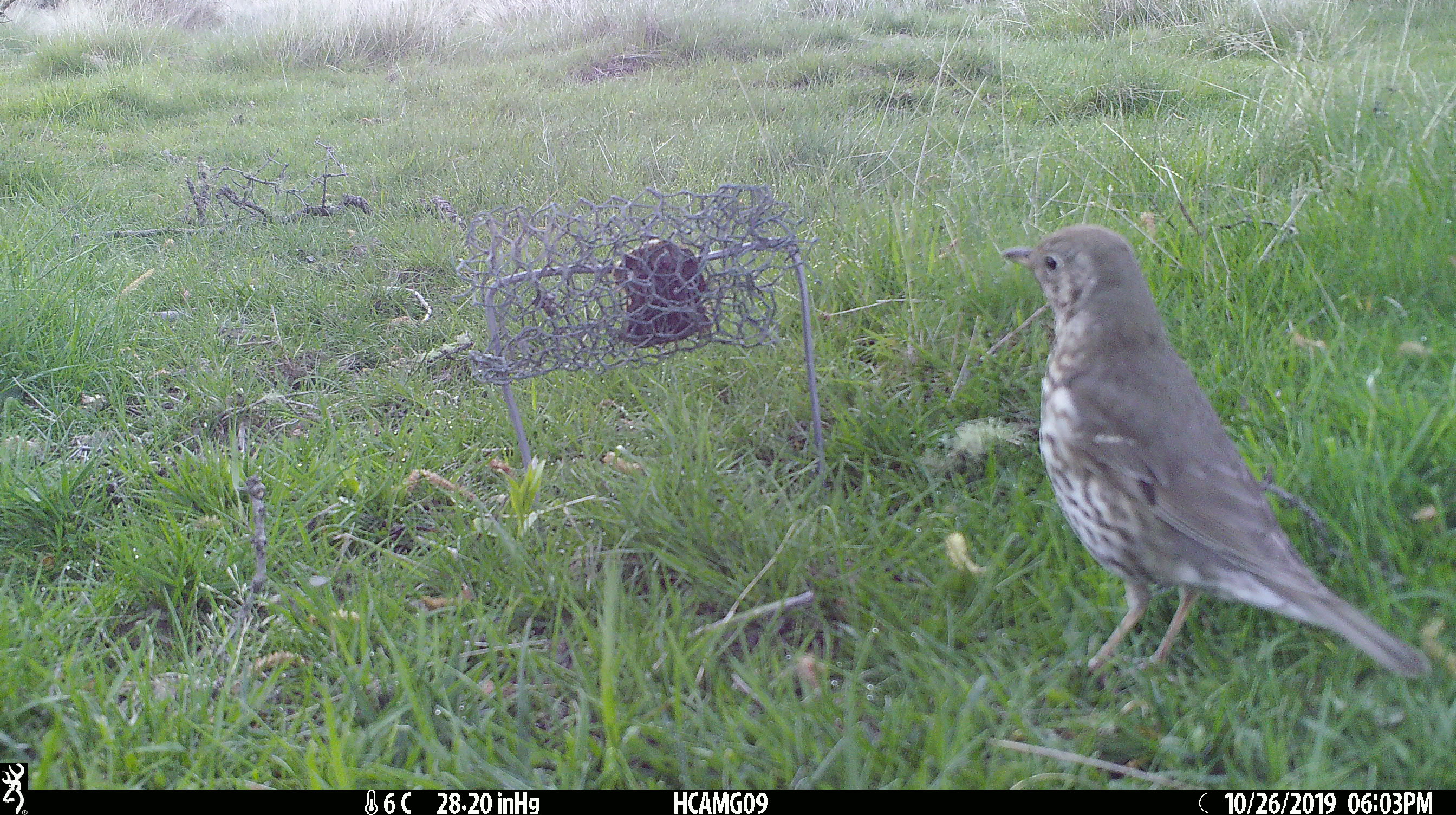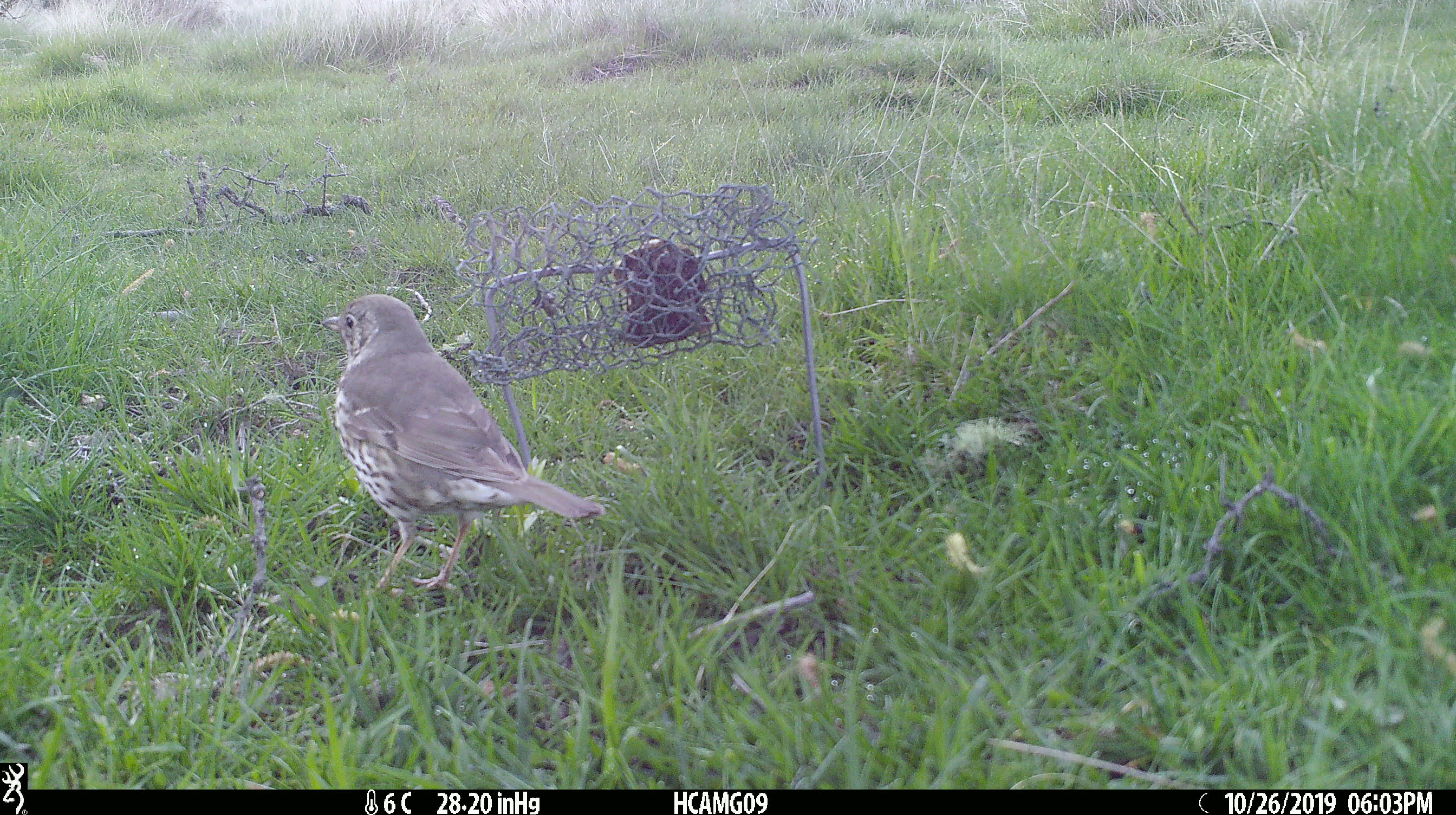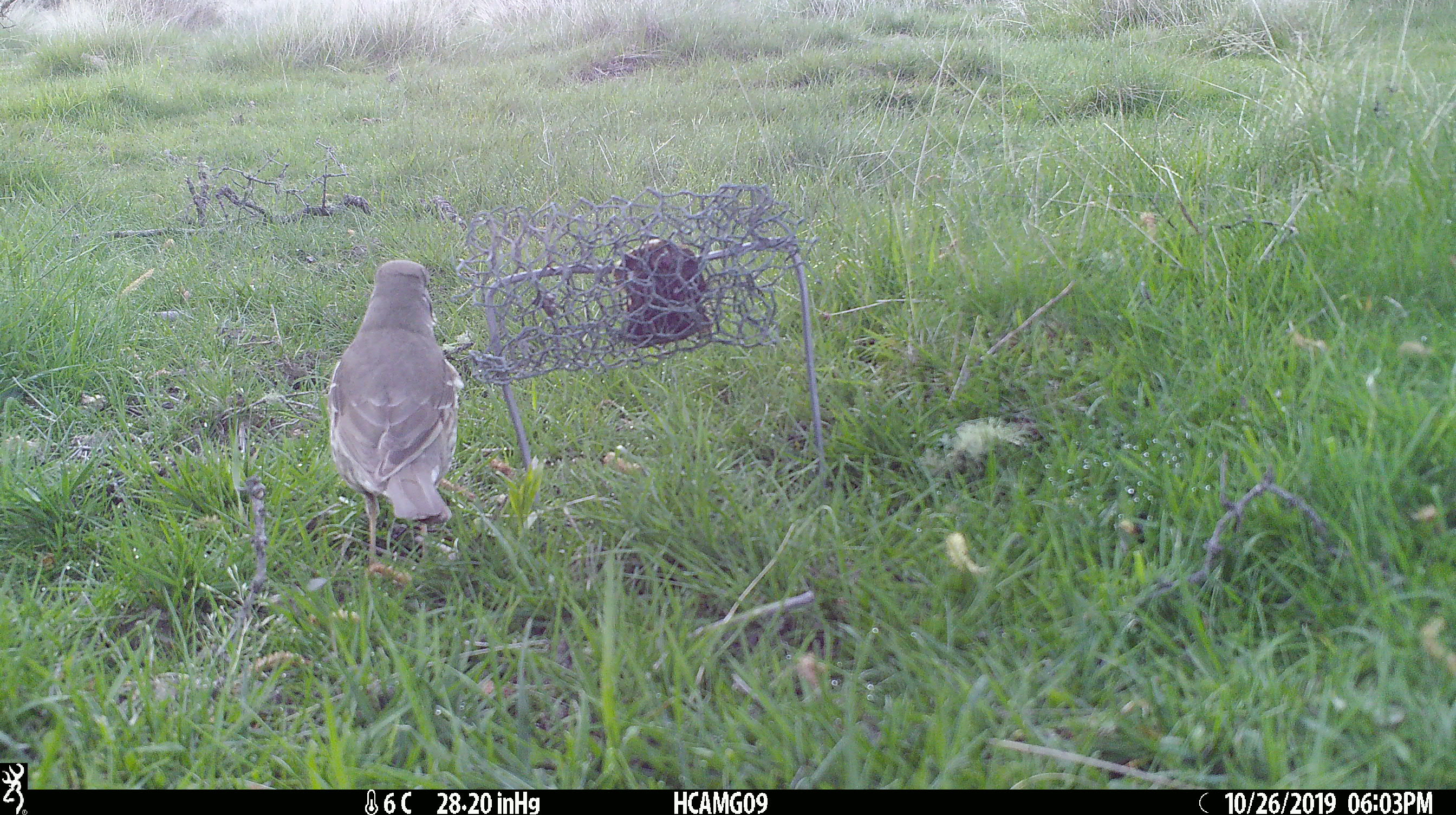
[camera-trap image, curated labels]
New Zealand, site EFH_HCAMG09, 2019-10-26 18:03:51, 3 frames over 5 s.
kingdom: Animalia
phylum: Chordata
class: Aves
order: Passeriformes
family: Turdidae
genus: Turdus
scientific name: Turdus philomelos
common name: song thrush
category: thrush